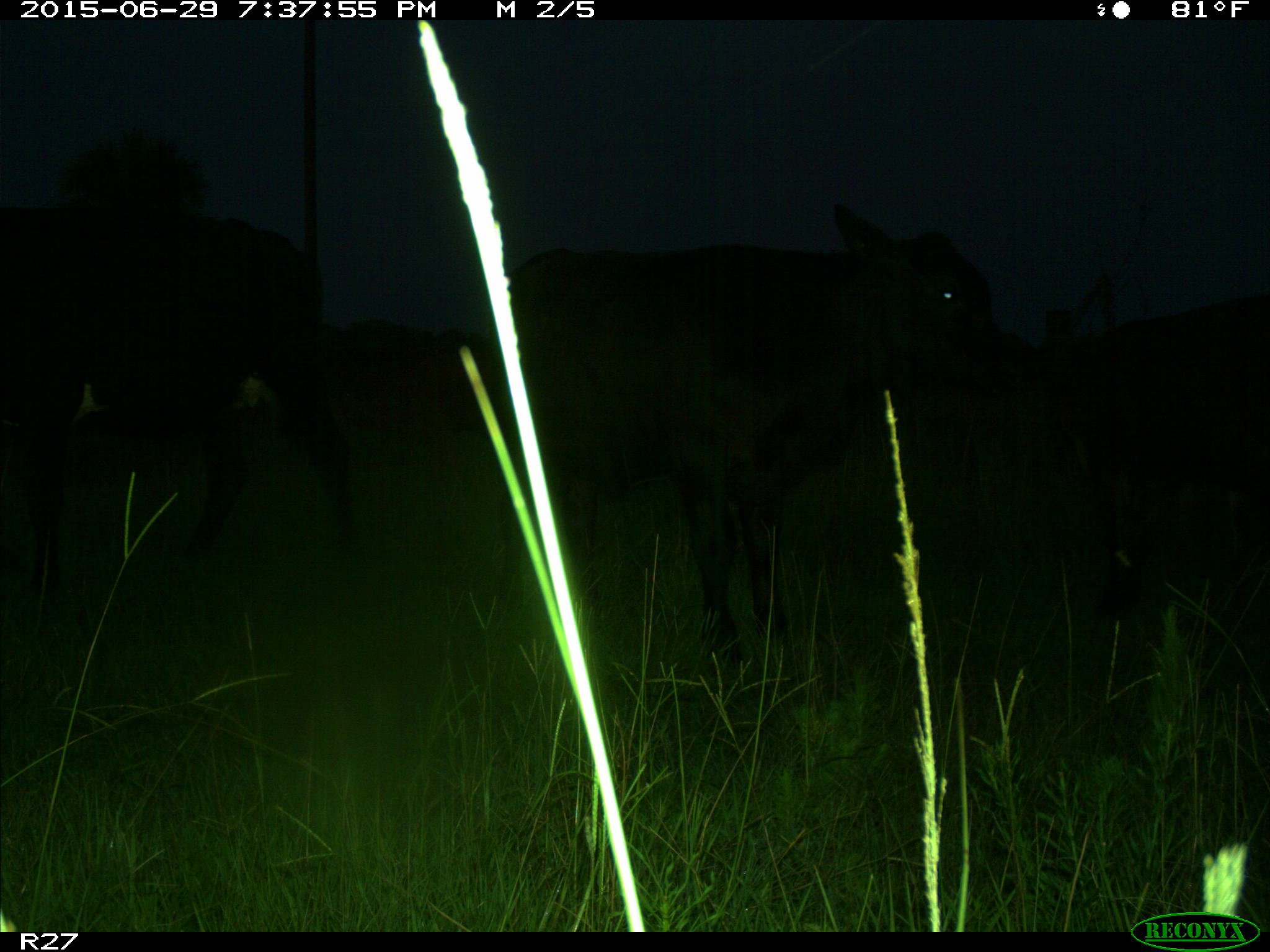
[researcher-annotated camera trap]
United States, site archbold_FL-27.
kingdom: Animalia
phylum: Chordata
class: Mammalia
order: Artiodactyla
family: Bovidae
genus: Bos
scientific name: Bos taurus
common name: domestic cow